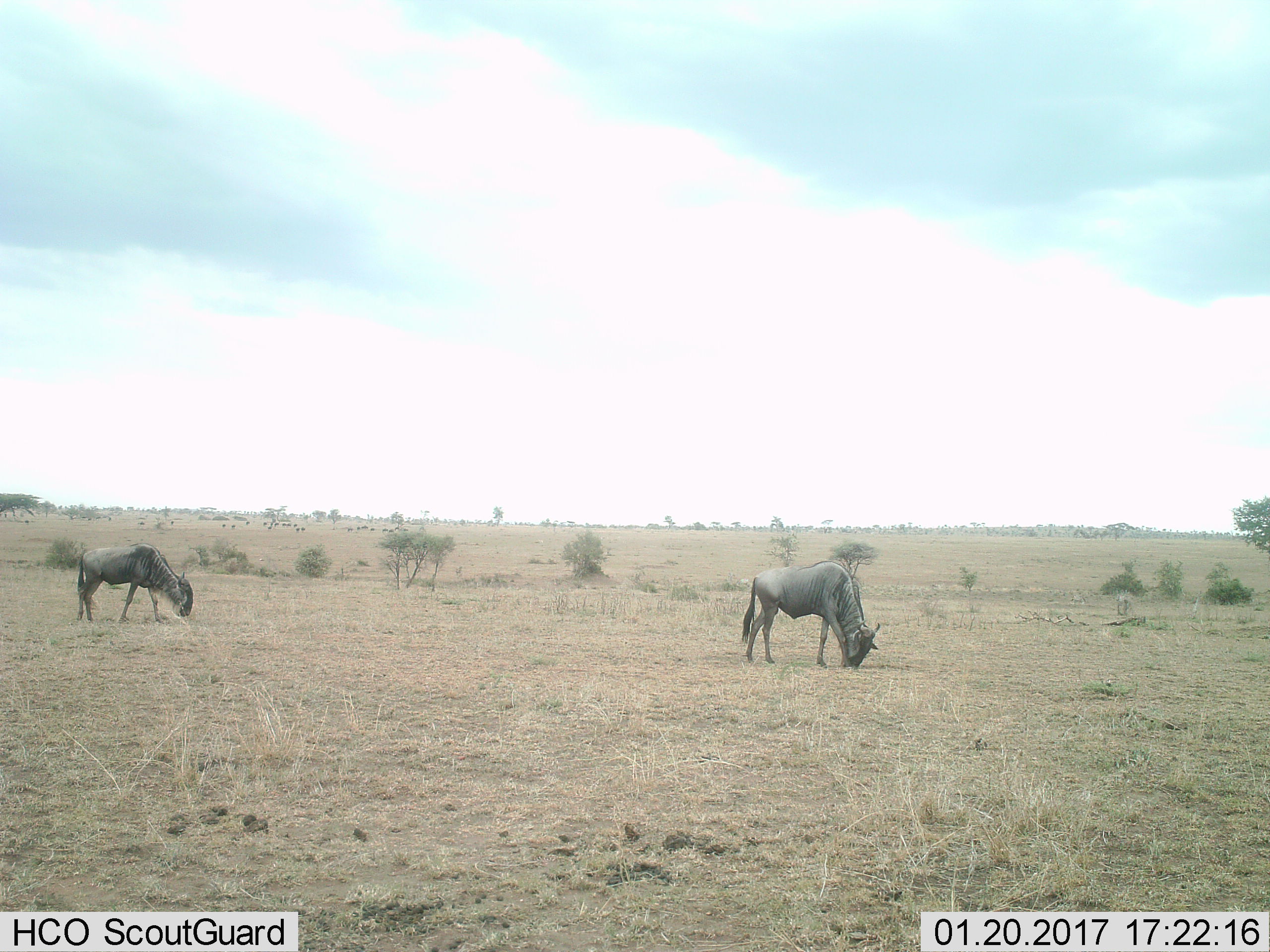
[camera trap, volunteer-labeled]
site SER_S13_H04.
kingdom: Animalia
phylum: Chordata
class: Mammalia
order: Artiodactyla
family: Bovidae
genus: Connochaetes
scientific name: Connochaetes taurinus taurinus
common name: blue wildebeest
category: wildebeestblue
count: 2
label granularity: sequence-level